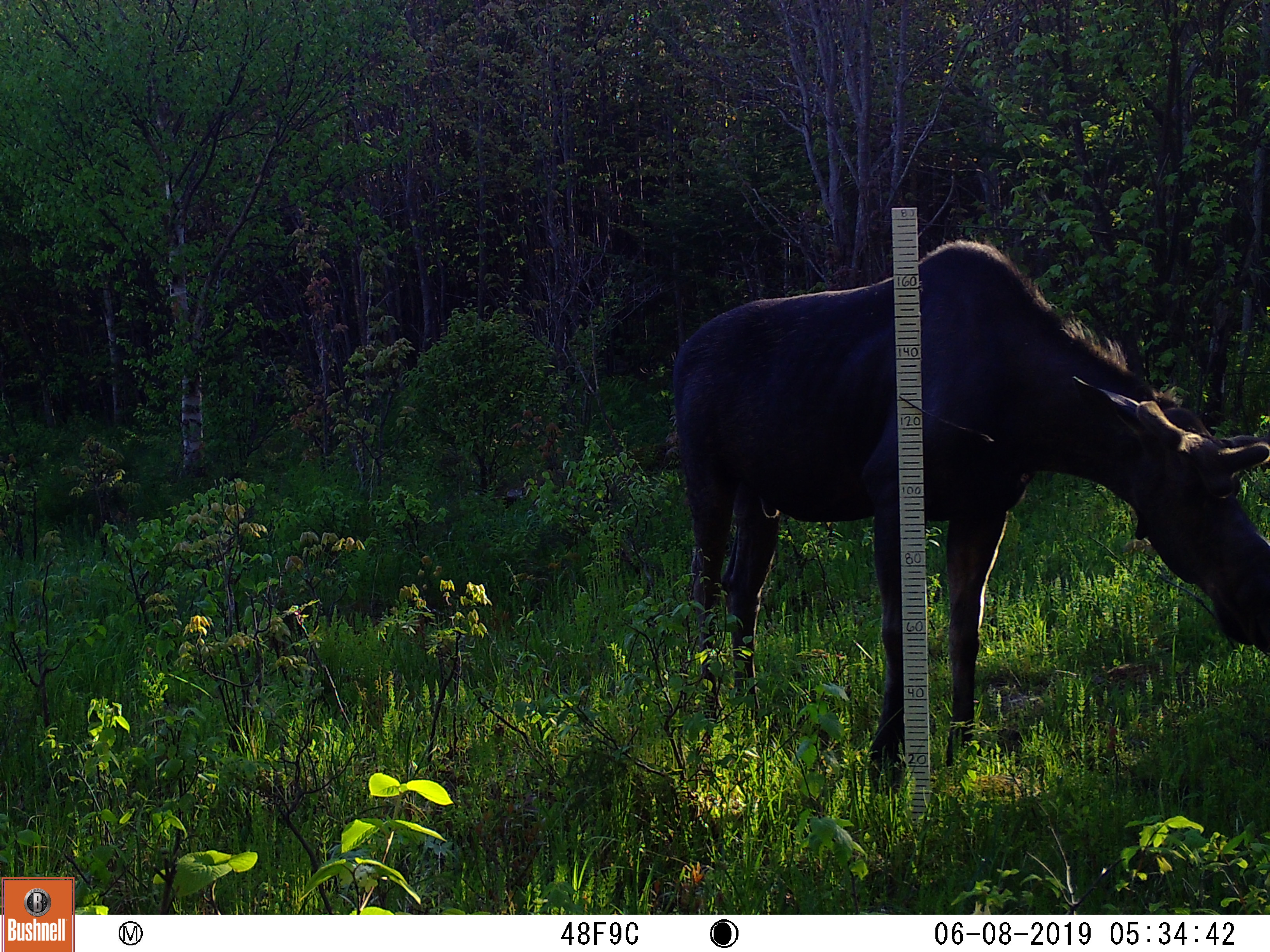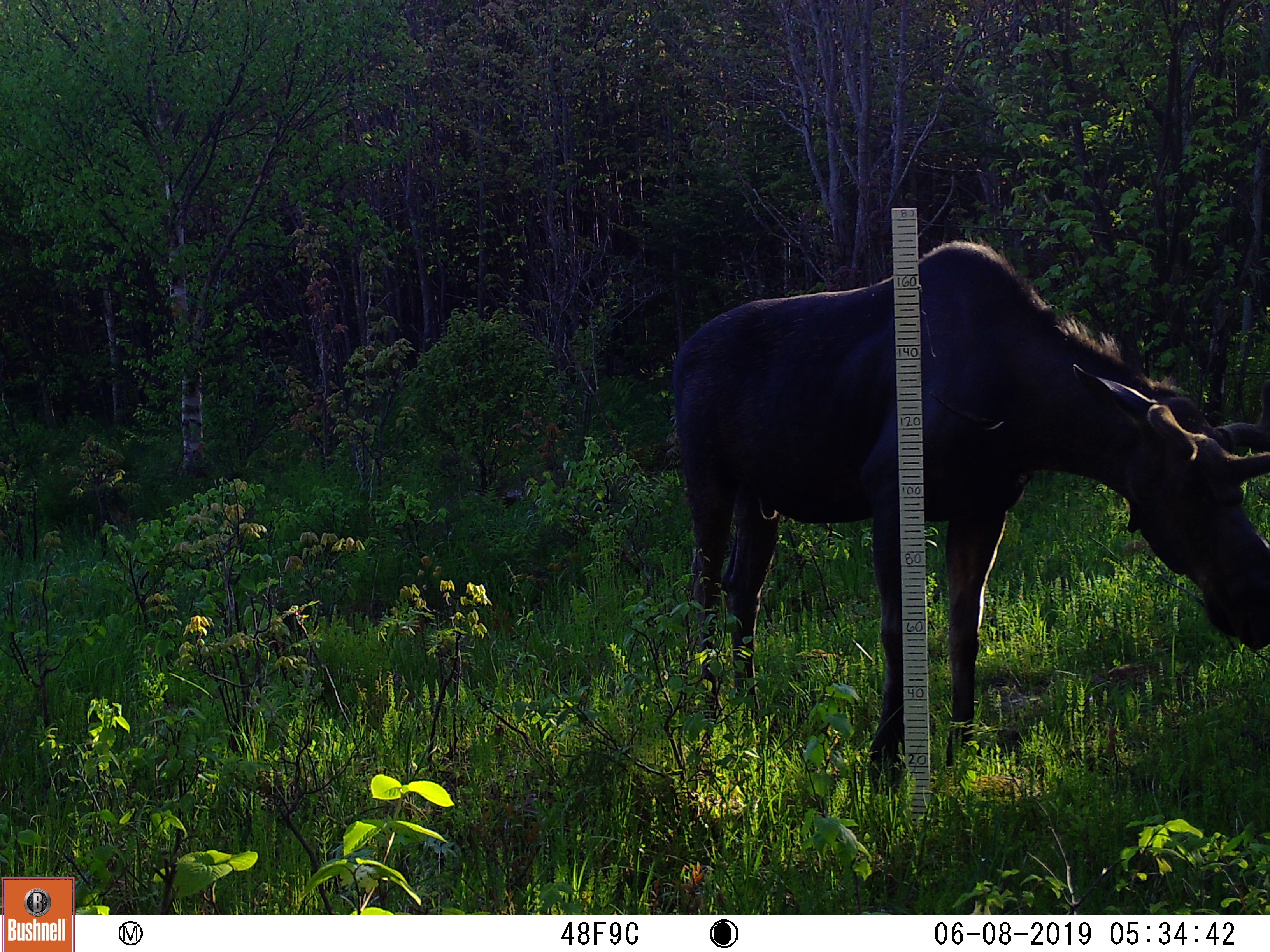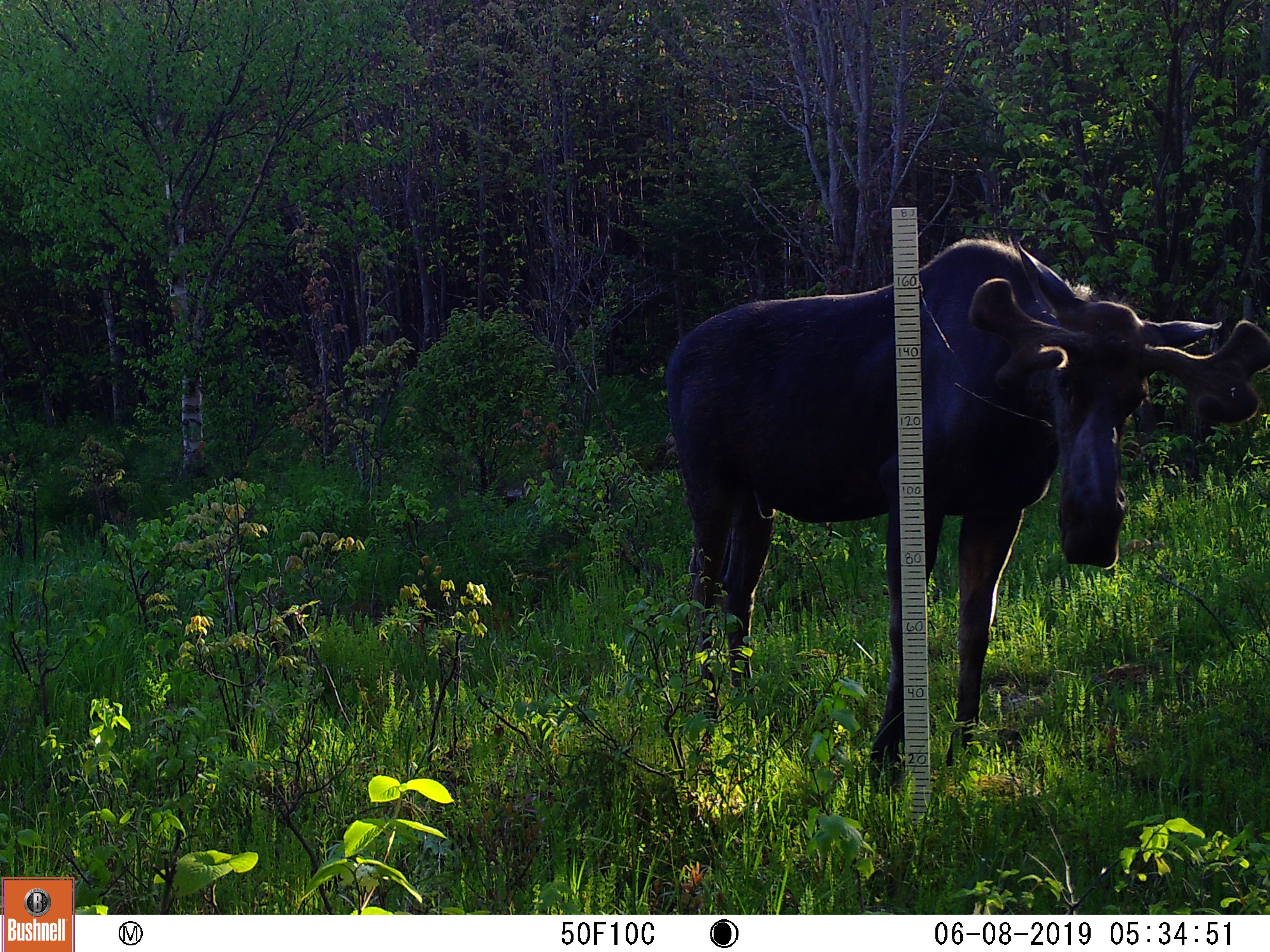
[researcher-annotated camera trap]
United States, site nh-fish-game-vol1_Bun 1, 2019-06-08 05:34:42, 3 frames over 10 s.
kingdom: Animalia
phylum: Chordata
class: Mammalia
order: Artiodactyla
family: Cervidae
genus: Alces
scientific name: Alces alces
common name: moose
Moose (Alces alces).